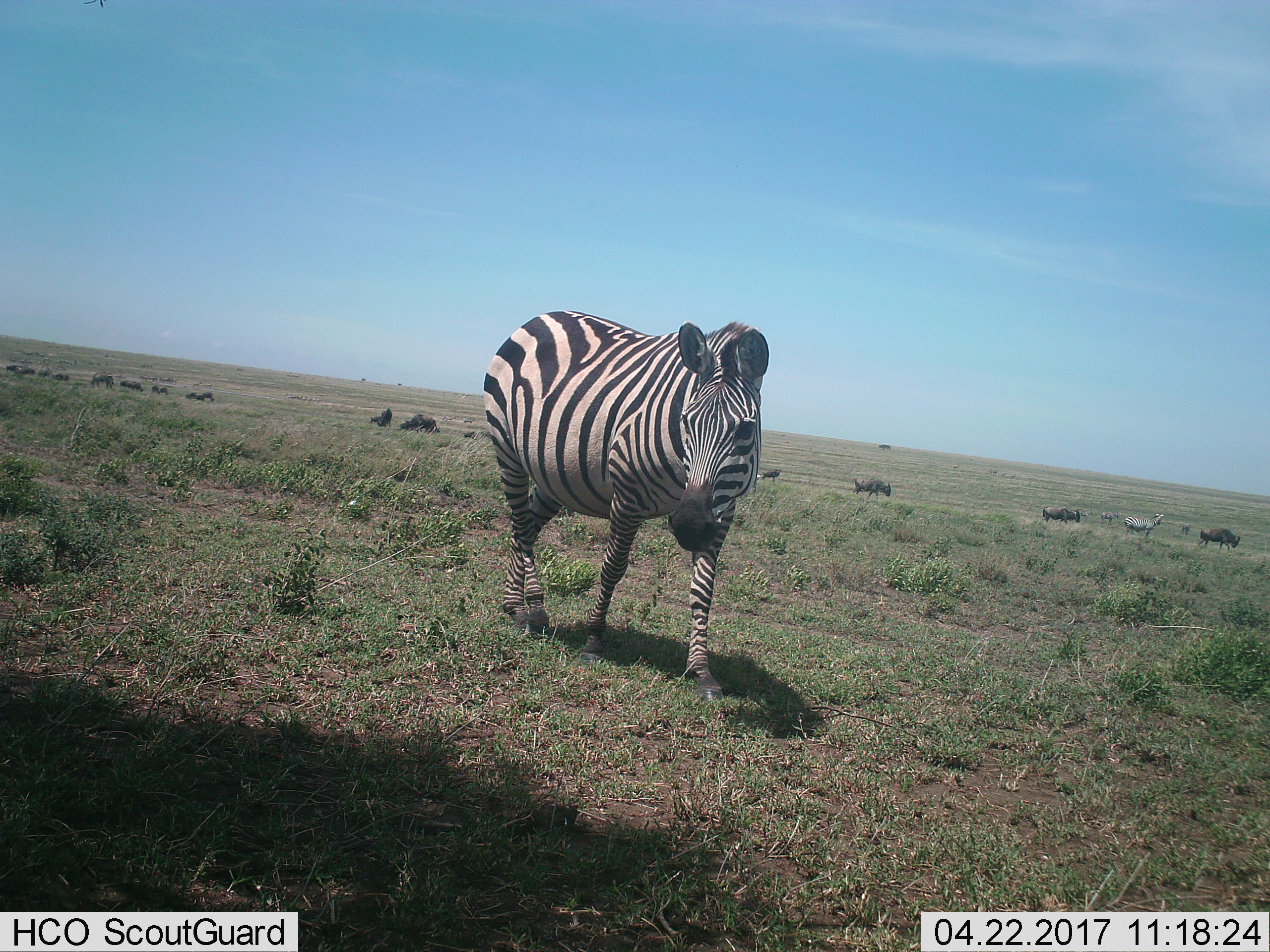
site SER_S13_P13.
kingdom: Animalia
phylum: Chordata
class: Mammalia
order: Artiodactyla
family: Bovidae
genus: Connochaetes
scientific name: Connochaetes taurinus taurinus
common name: blue wildebeest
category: wildebeestblue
Wildebeestblue (blue wildebeest) (Connochaetes taurinus taurinus), count 11-50. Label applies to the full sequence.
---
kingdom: Animalia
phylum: Chordata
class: Mammalia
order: Perissodactyla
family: Equidae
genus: Equus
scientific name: Equus quagga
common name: plains zebra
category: zebraplains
Zebraplains (plains zebra) (Equus quagga), count 2. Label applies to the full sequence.